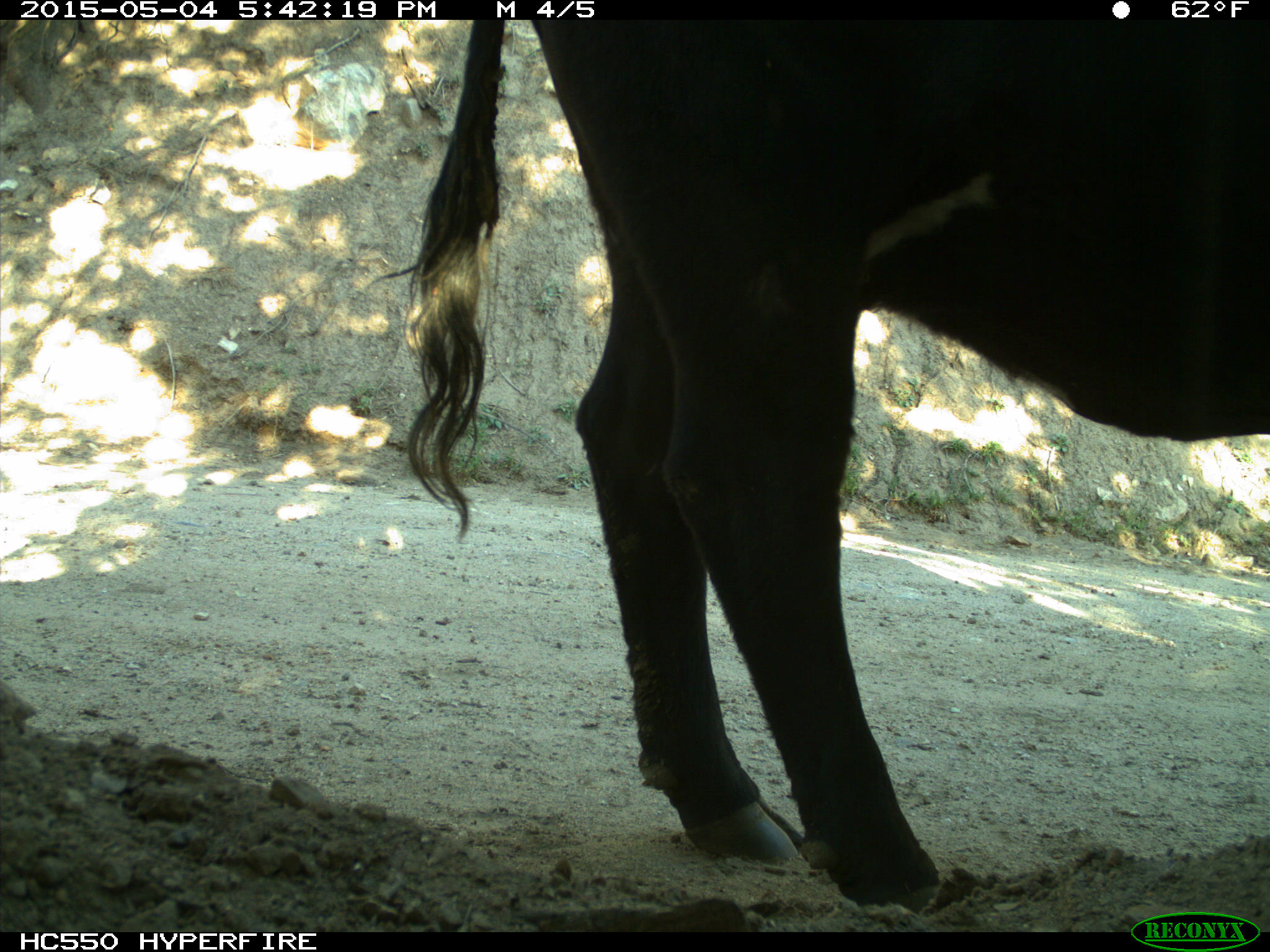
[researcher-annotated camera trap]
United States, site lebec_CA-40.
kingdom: Animalia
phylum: Chordata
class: Mammalia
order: Artiodactyla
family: Bovidae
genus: Bos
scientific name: Bos taurus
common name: domestic cow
Bos taurus (domestic cow).